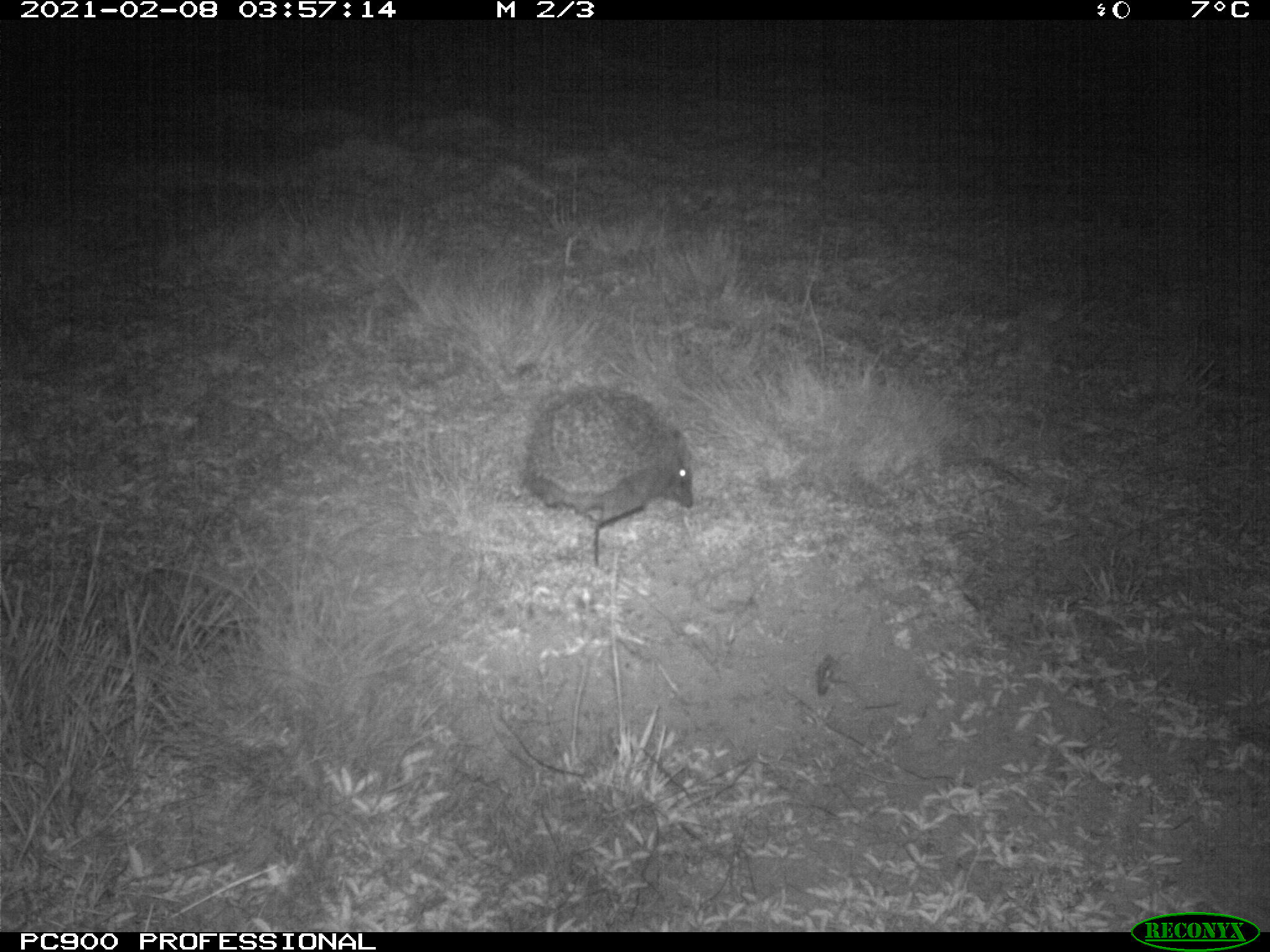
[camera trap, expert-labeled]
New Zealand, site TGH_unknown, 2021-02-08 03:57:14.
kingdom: Animalia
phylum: Chordata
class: Mammalia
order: Eulipotyphla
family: Erinaceidae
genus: Erinaceus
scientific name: Erinaceus europaeus europaeus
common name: european hedgehog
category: hedgehog